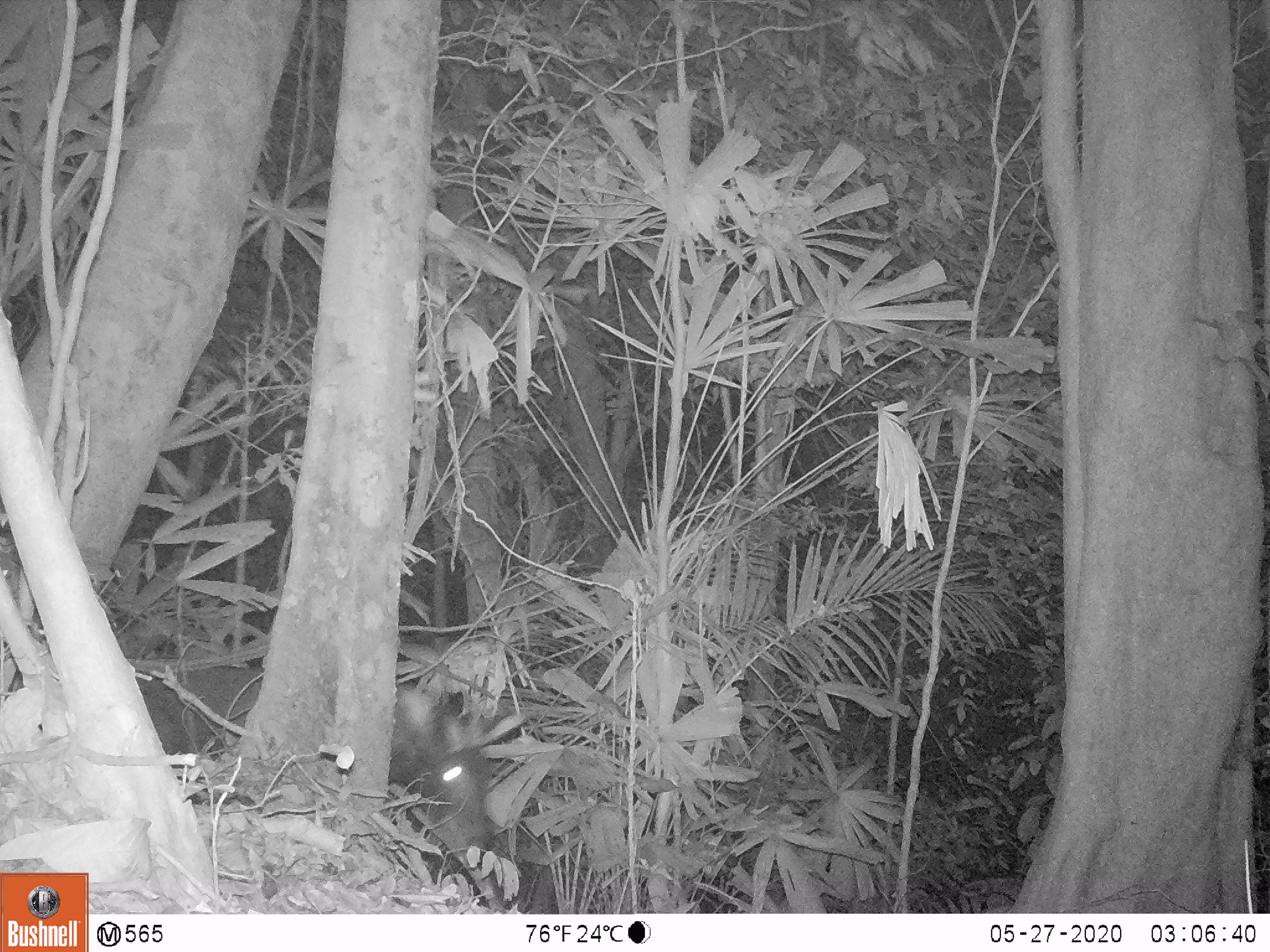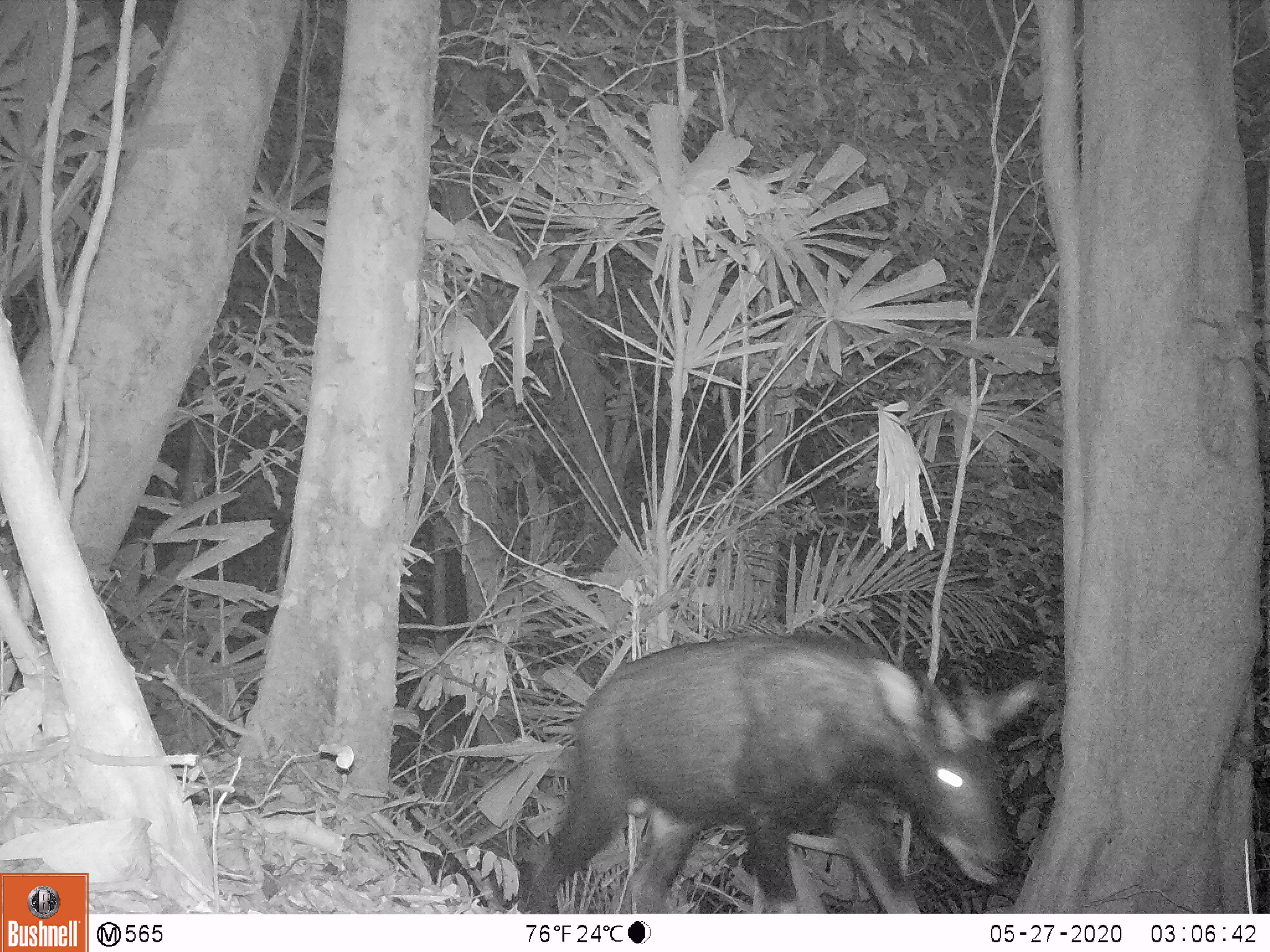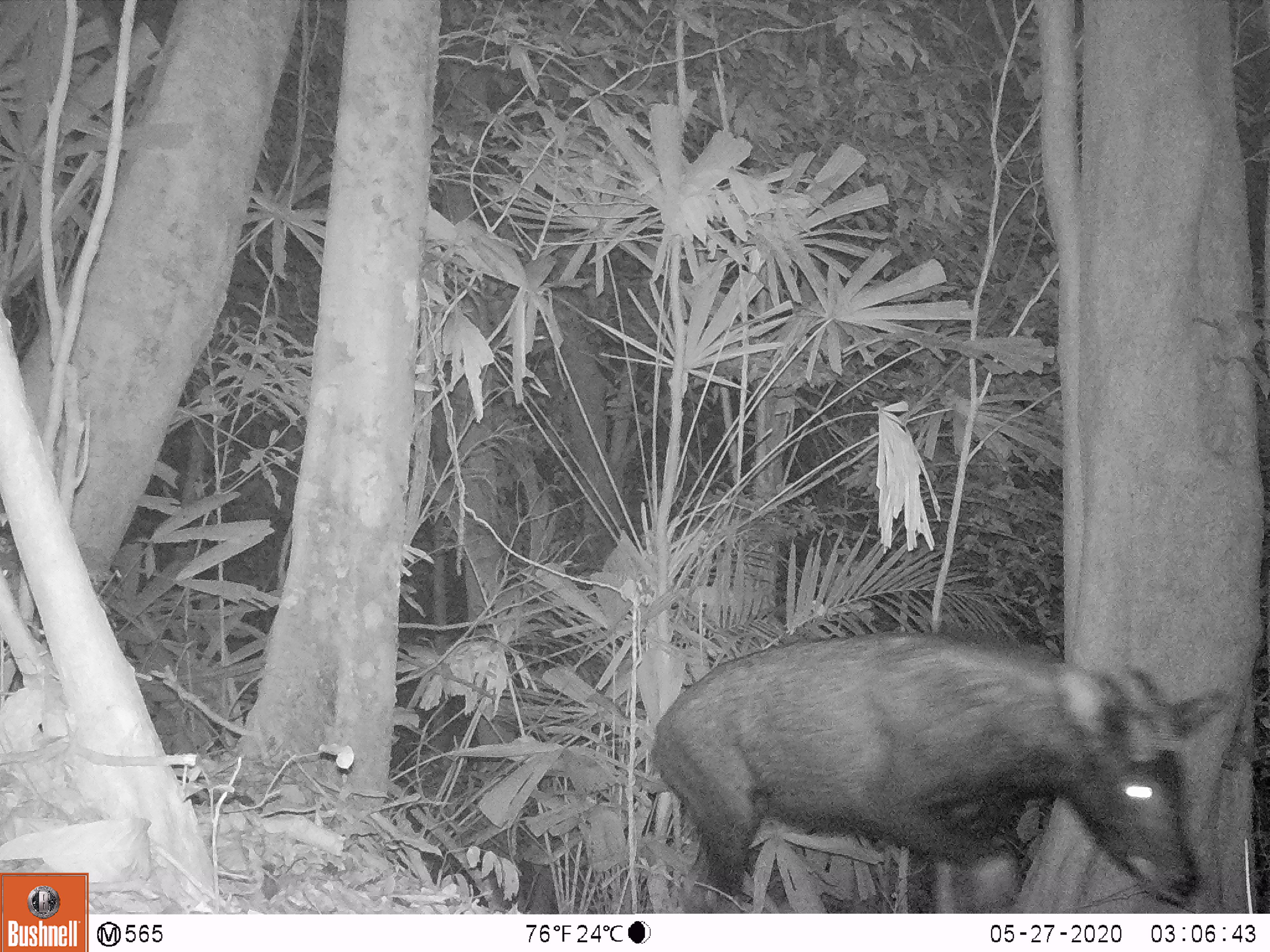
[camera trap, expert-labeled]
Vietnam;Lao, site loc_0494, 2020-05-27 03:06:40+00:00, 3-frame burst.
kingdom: Animalia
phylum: Chordata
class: Mammalia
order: Artiodactyla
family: Bovidae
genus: Capricornis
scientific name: Capricornis sumatraensis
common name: chinese serow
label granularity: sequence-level